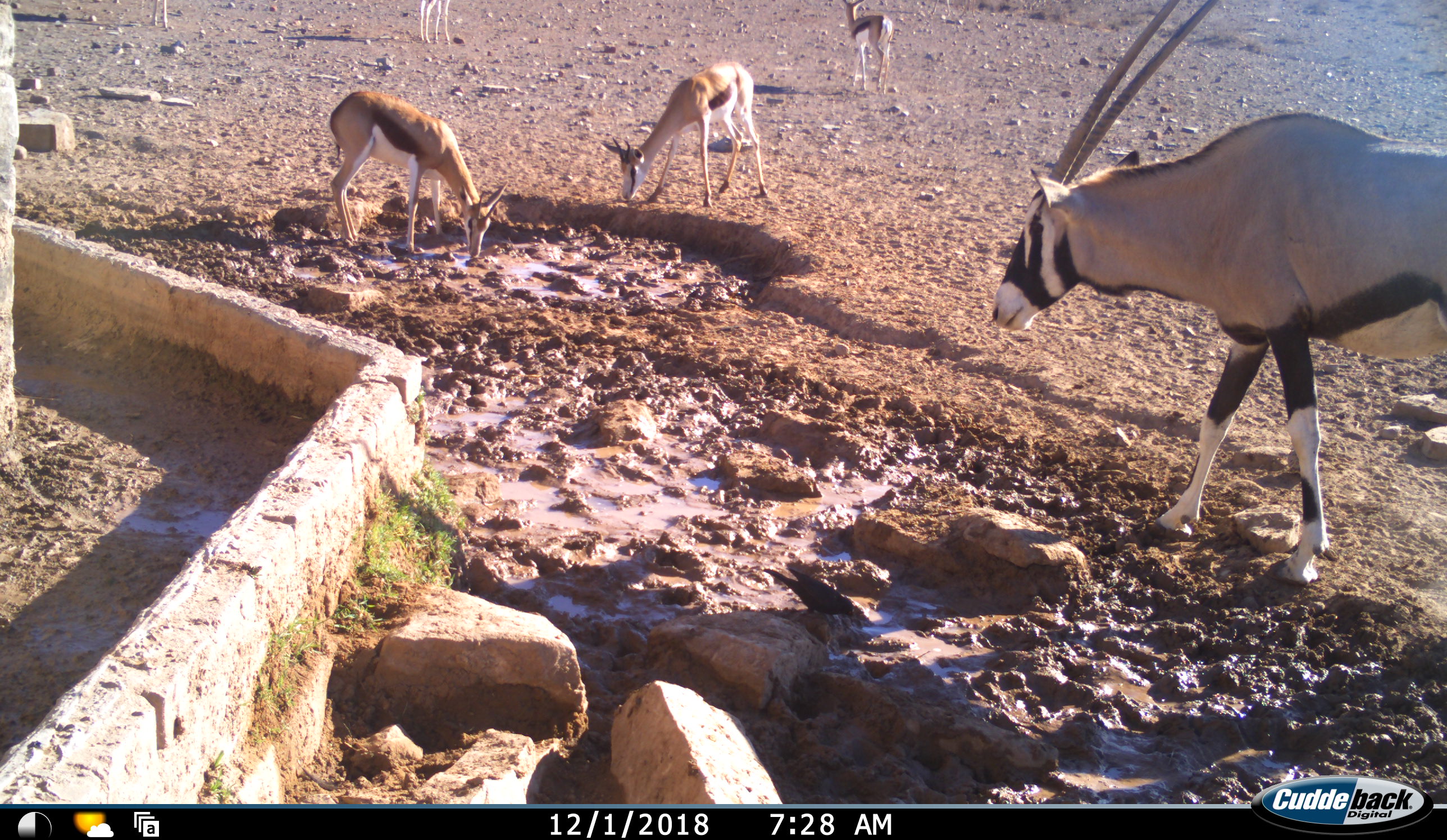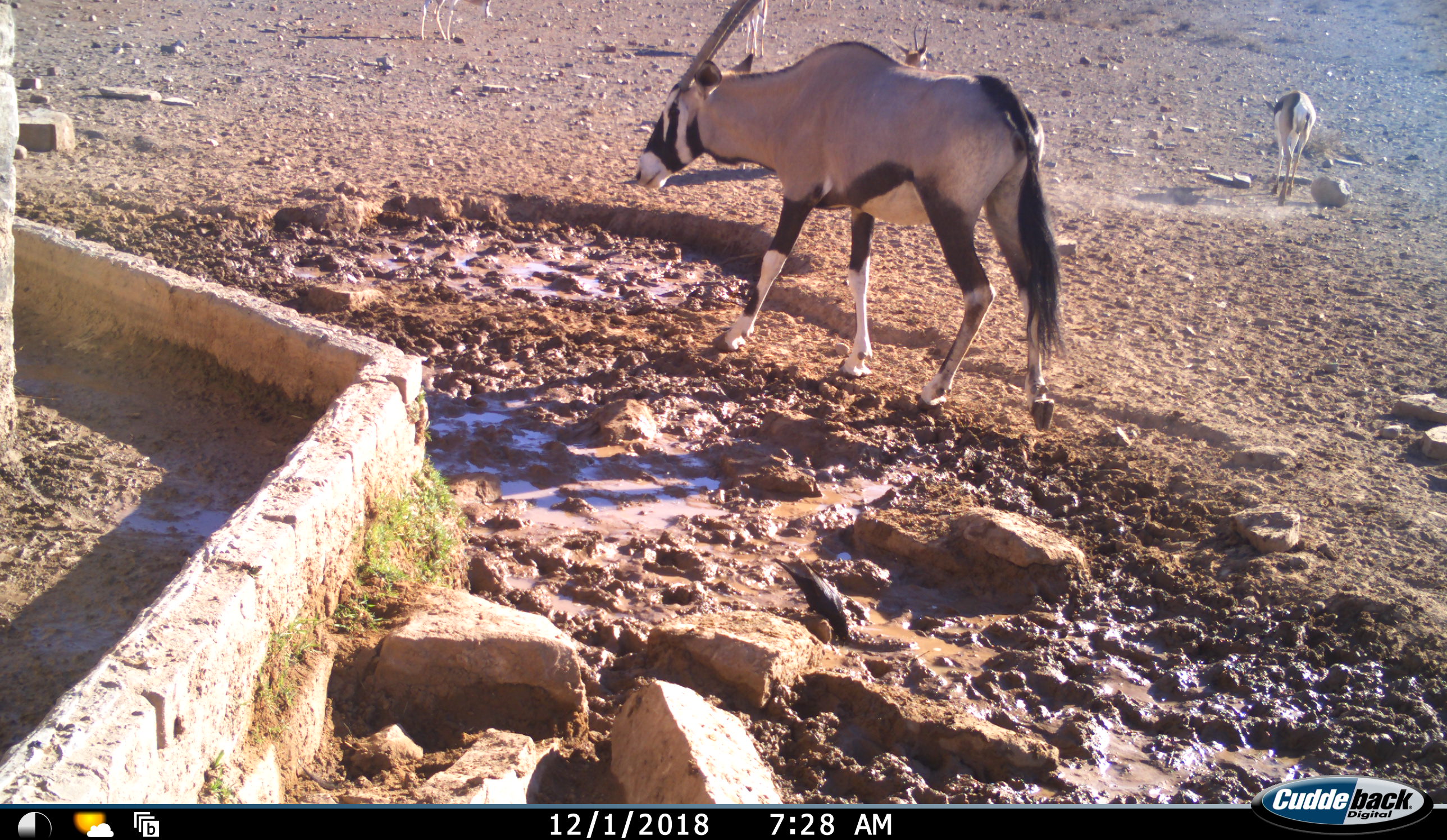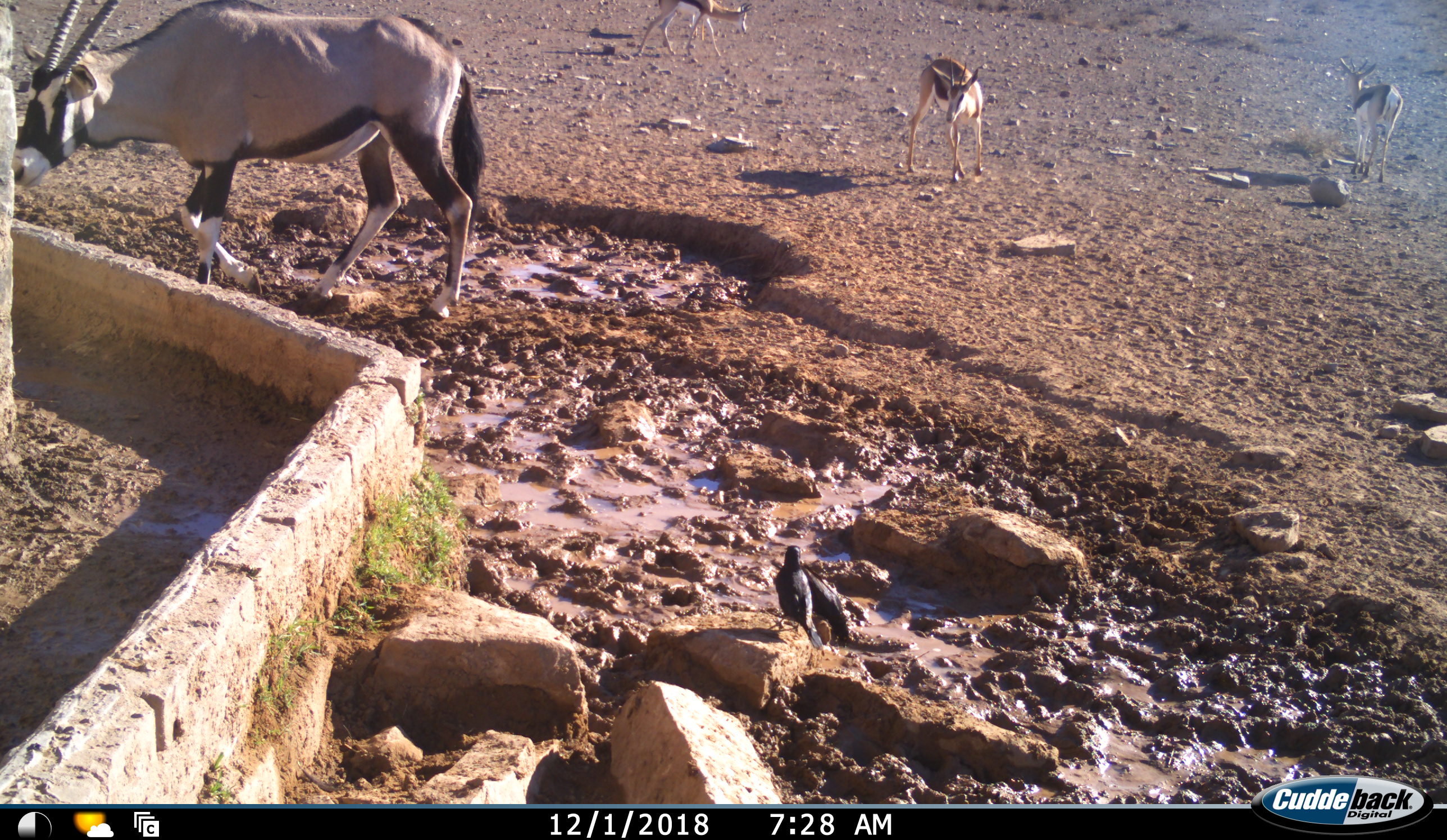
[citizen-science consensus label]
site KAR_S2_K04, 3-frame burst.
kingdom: Animalia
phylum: Chordata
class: Mammalia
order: Artiodactyla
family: Bovidae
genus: Oryx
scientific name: Oryx gazella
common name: gemsbok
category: oryx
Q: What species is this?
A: Oryx (gemsbok) (Oryx gazella).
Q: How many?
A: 1.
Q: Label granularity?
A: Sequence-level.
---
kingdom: Animalia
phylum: Chordata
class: Mammalia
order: Artiodactyla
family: Bovidae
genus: Antidorcas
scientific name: Antidorcas marsupialis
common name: springbok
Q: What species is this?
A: Springbok (Antidorcas marsupialis).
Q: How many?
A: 5.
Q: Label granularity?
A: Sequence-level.